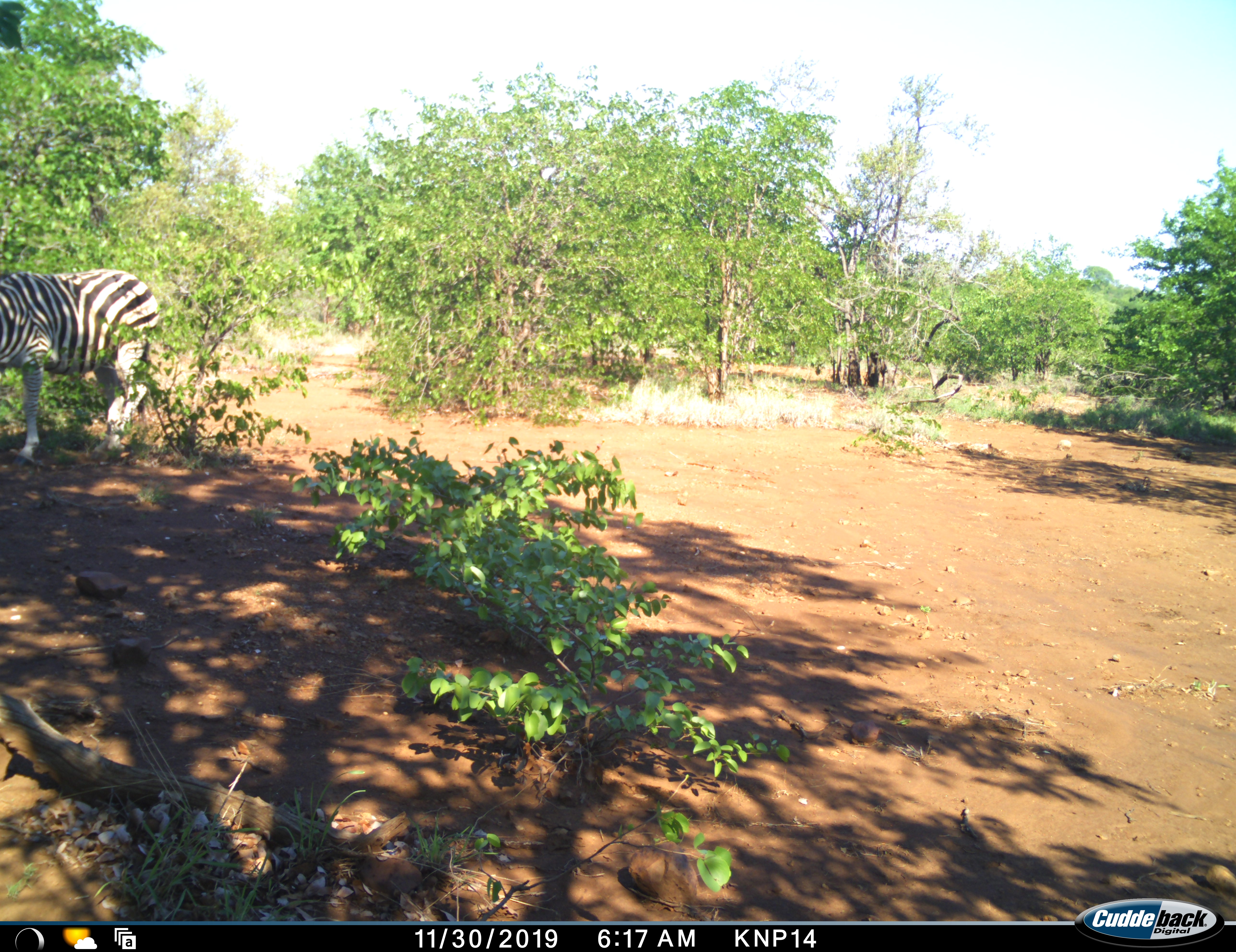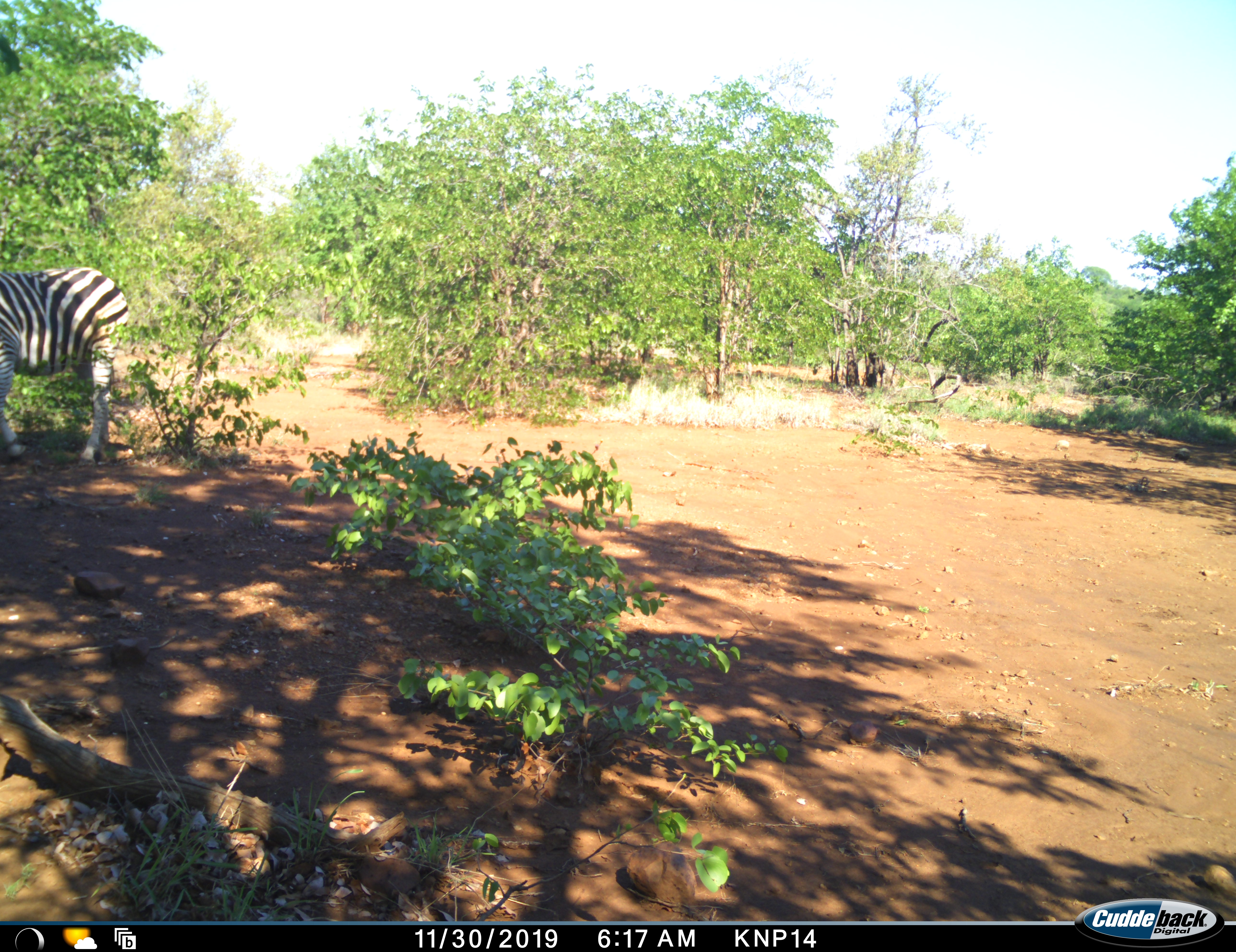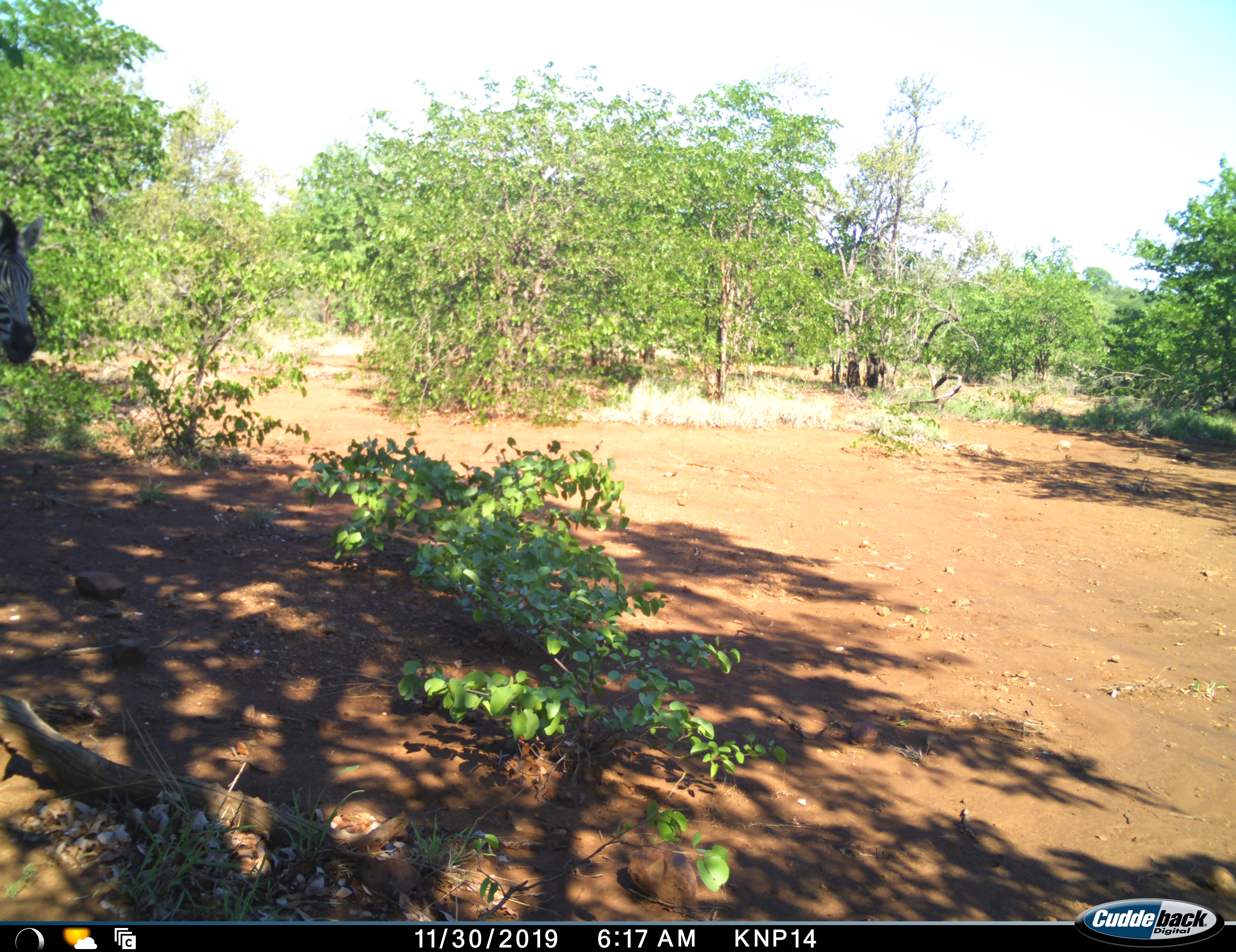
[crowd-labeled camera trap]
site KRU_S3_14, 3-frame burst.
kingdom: Animalia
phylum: Chordata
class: Mammalia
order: Perissodactyla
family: Equidae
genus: Equus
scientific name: Equus quagga burchellii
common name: burchell's zebra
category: zebraburchells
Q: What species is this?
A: Zebraburchells (burchell's zebra) (Equus quagga burchellii).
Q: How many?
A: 1.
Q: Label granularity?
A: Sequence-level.